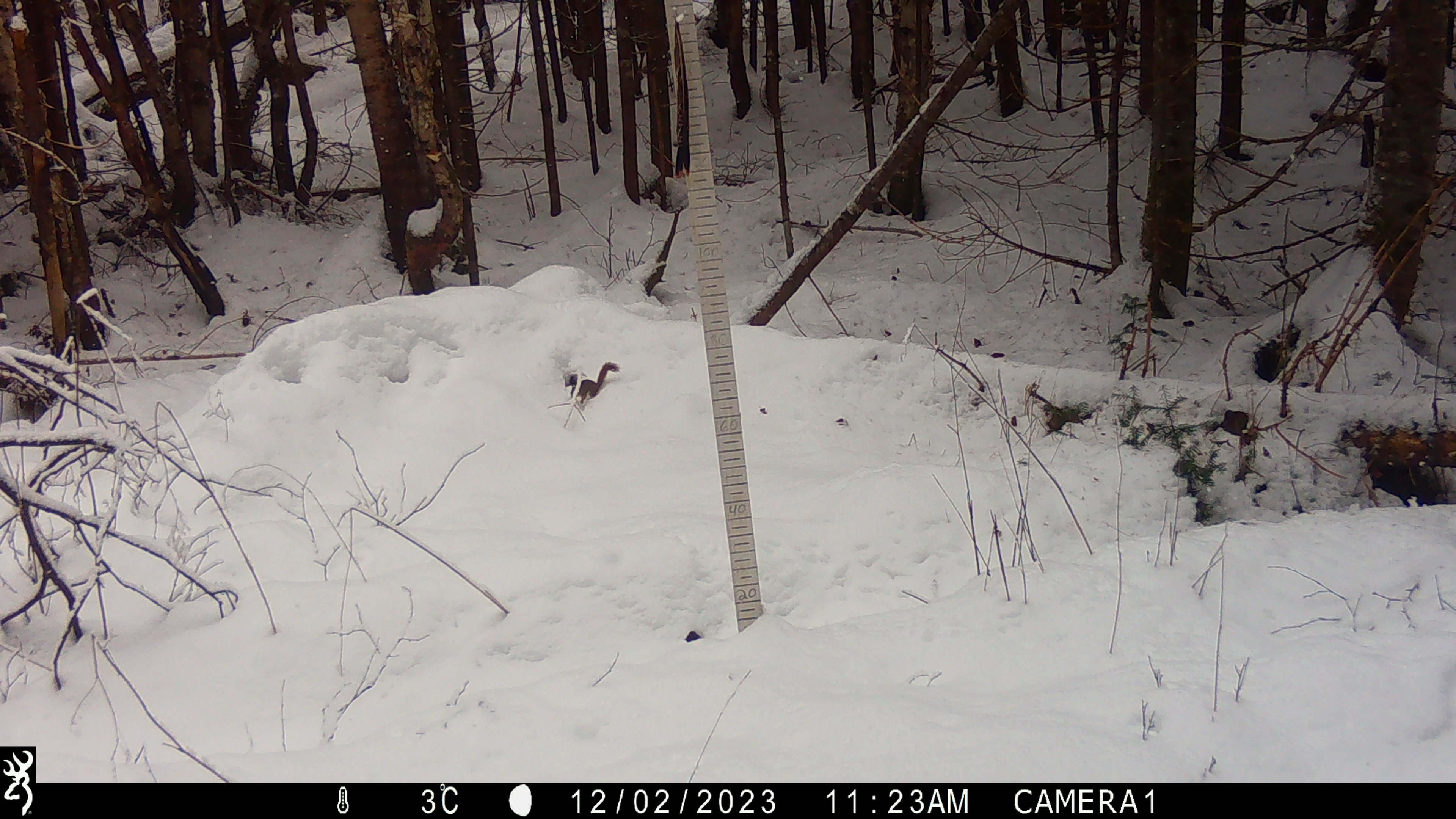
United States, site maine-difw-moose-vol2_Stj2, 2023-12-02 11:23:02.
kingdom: Animalia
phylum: Chordata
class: Mammalia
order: Rodentia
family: Sciuridae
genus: Tamiasciurus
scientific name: Tamiasciurus hudsonicus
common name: red squirrel